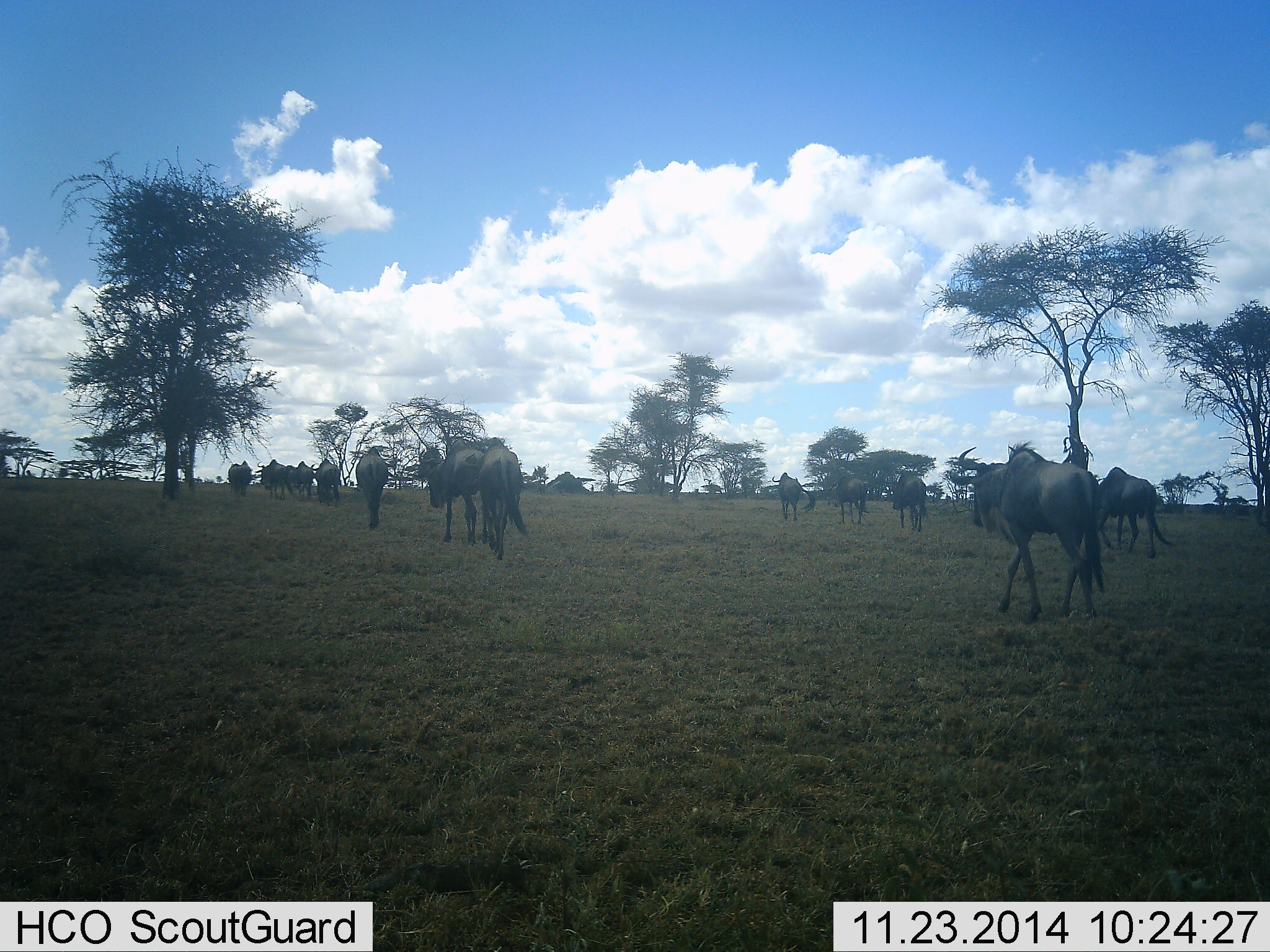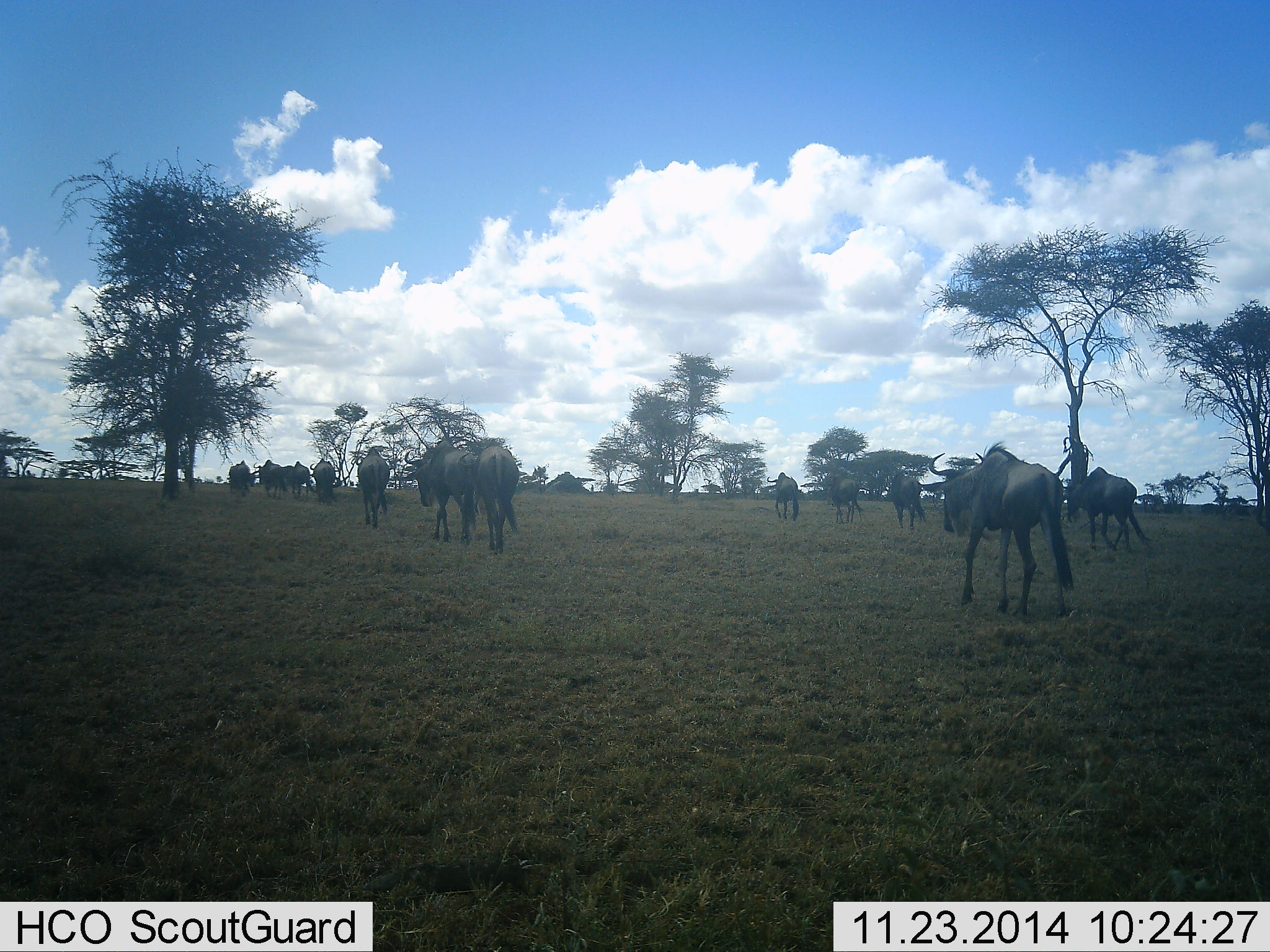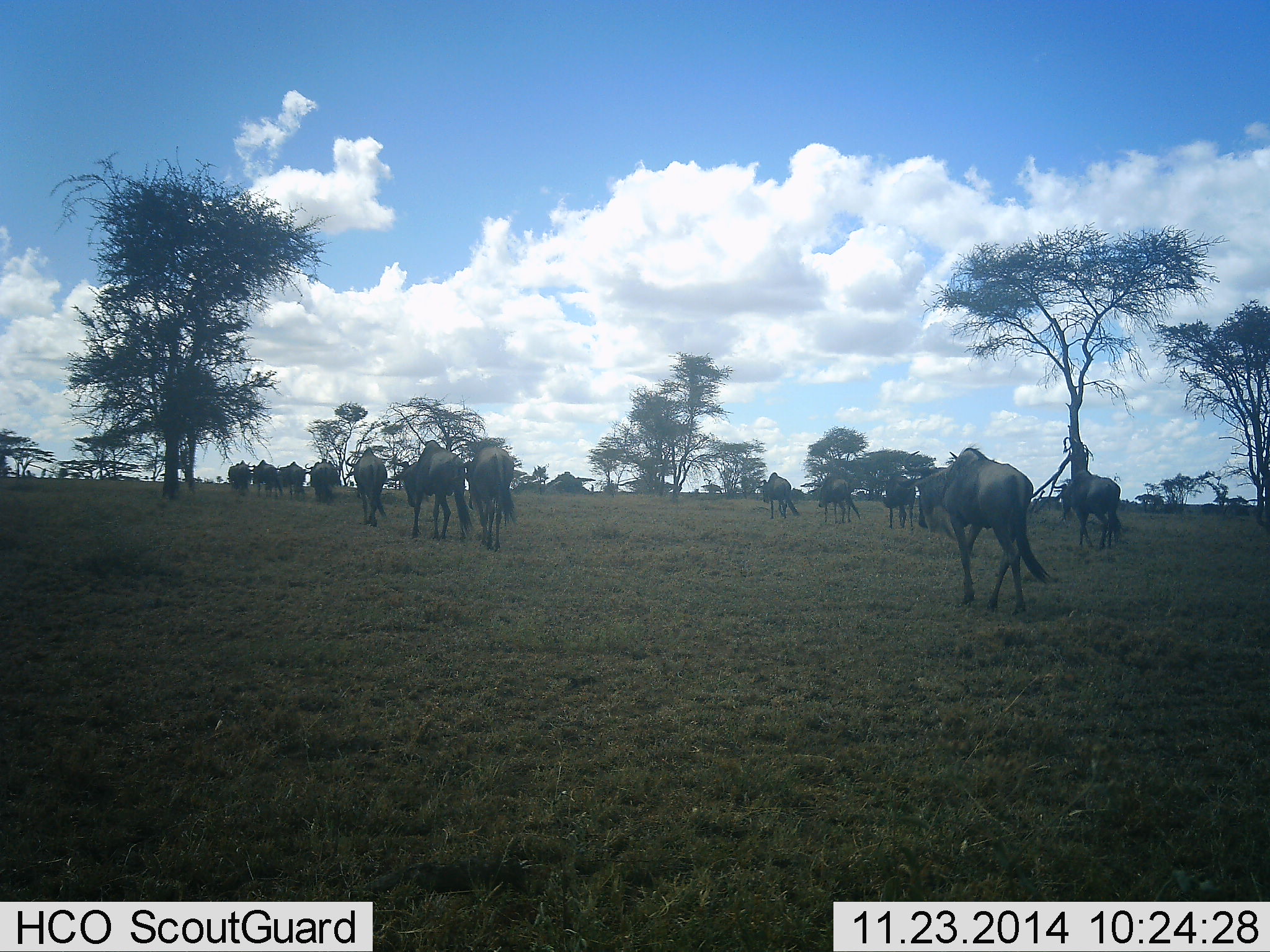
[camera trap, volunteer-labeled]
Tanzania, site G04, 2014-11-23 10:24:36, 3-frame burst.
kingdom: Animalia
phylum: Chordata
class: Mammalia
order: Artiodactyla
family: Bovidae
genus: Connochaetes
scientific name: Connochaetes taurinus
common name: blue wildebeest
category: wildebeest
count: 11-50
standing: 0%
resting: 0%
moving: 100%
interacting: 0%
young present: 0%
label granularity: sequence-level